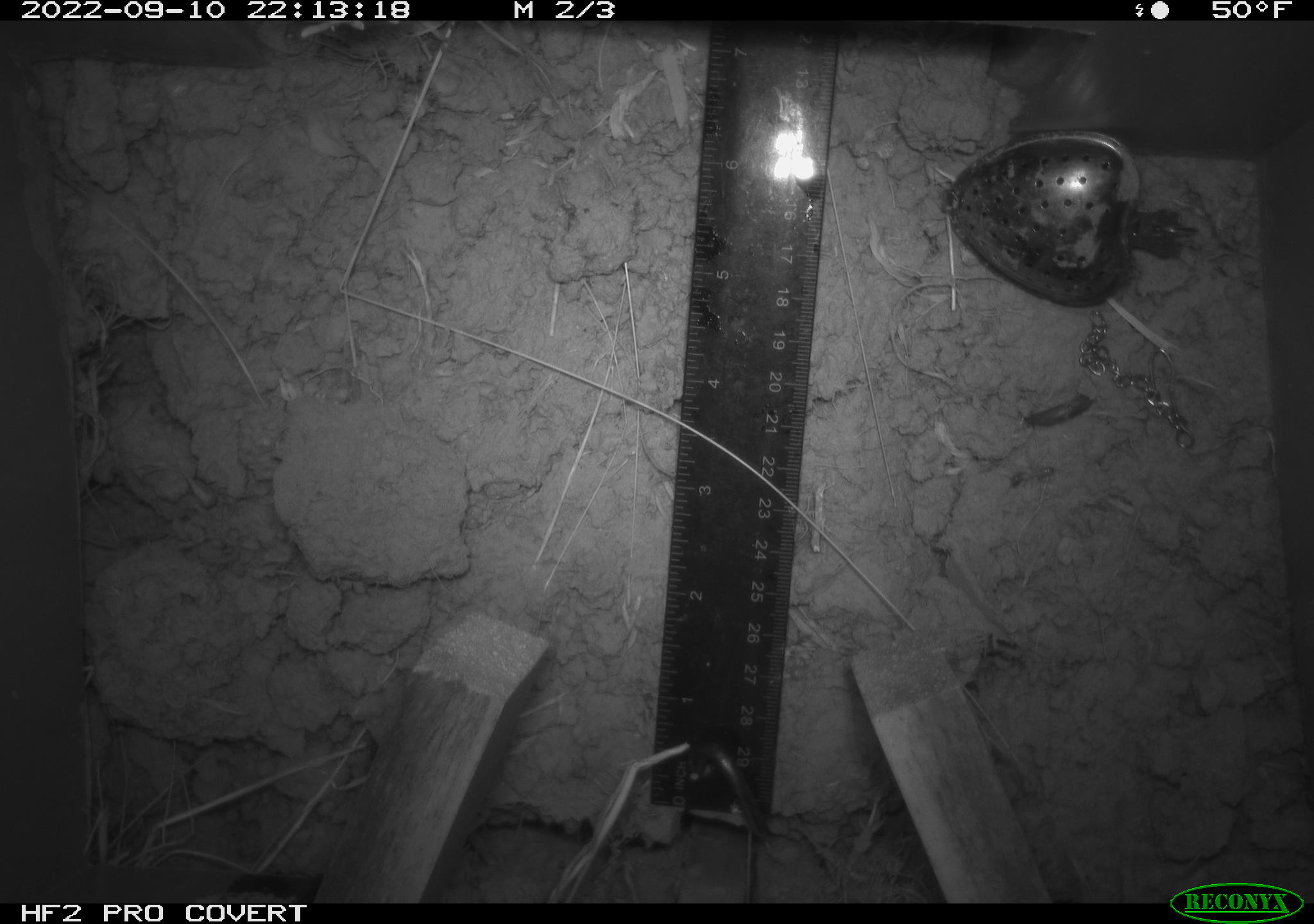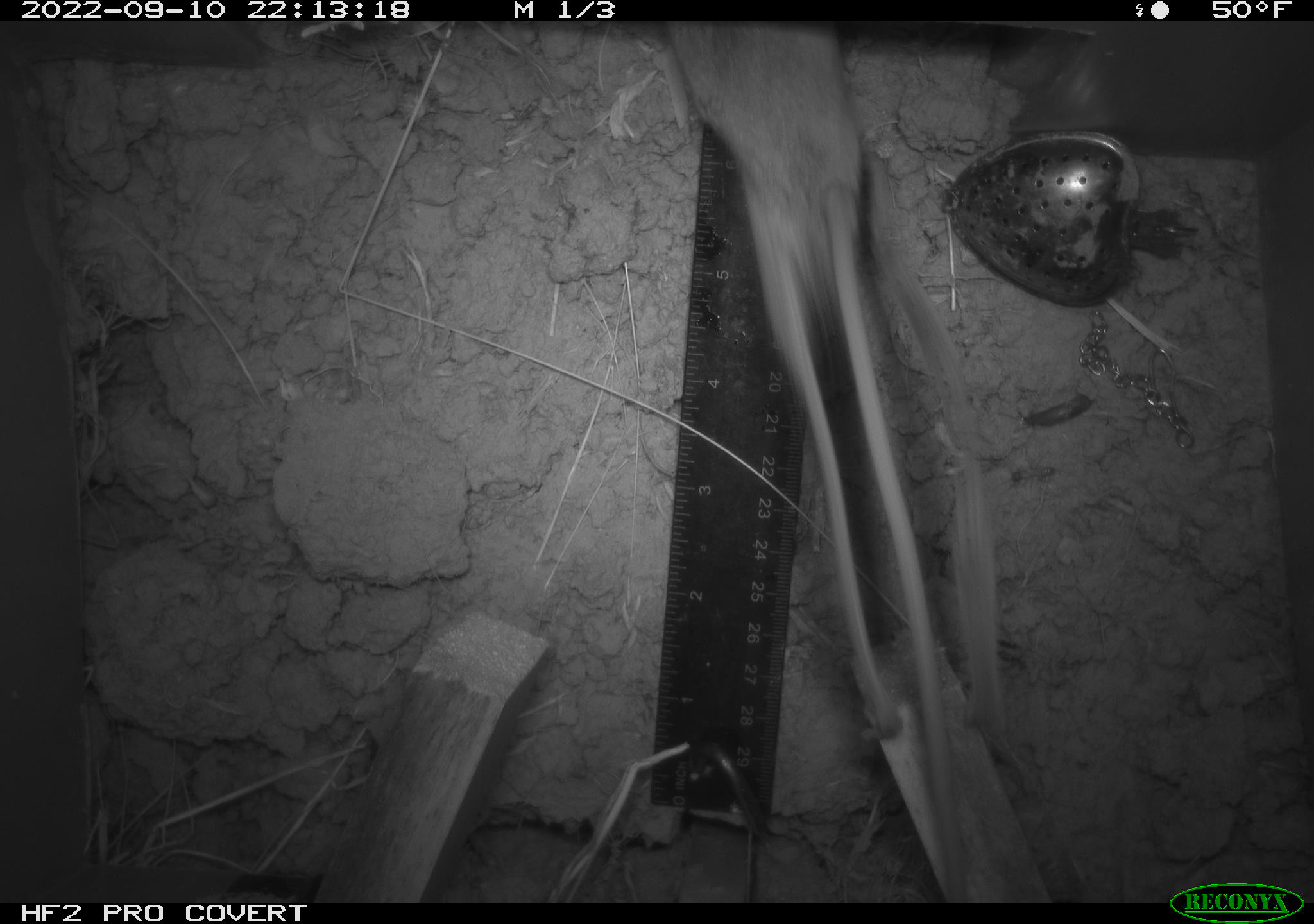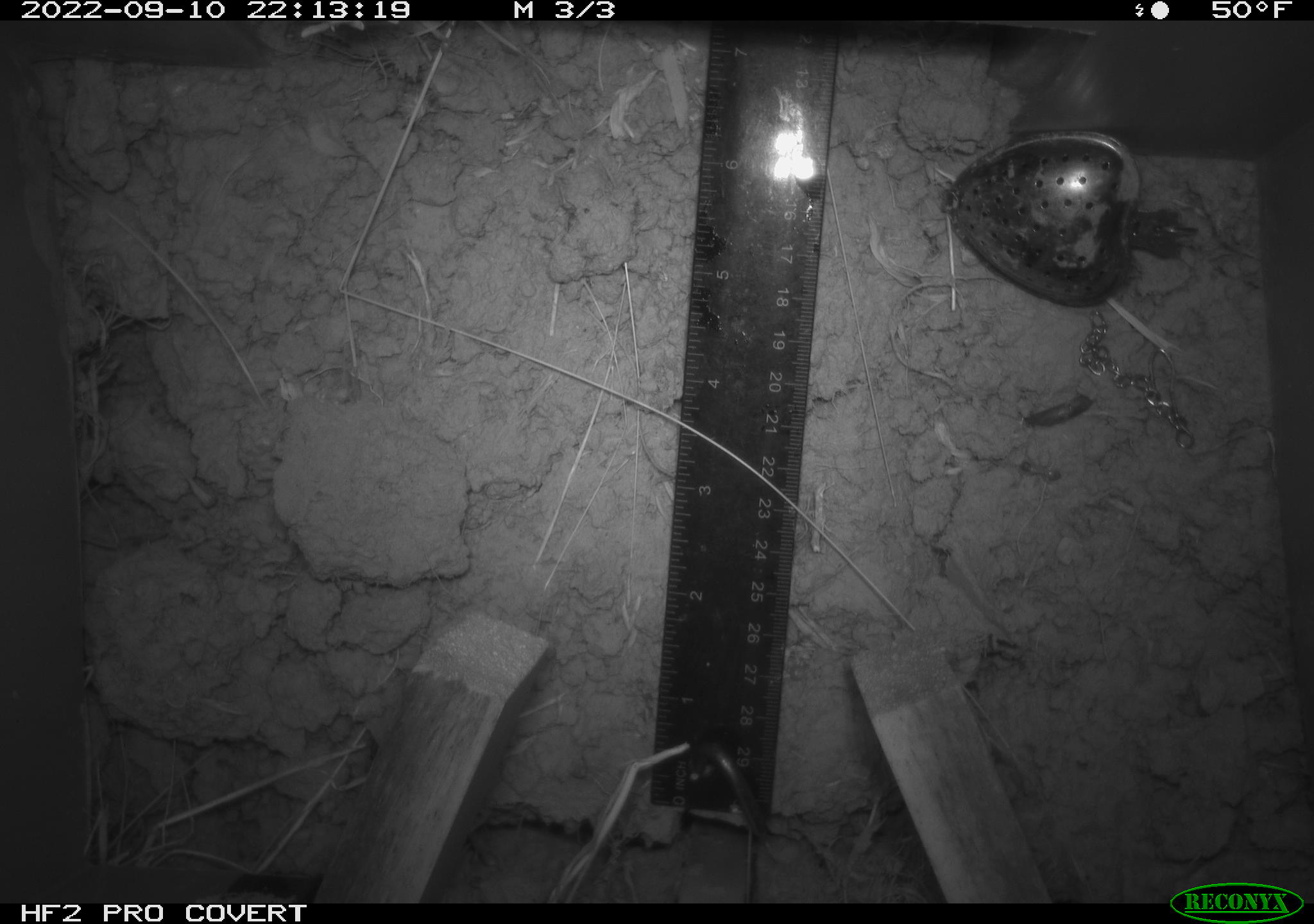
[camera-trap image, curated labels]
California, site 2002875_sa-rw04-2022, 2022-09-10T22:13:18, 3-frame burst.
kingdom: Animalia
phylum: Chordata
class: Mammalia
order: Rodentia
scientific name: Rodentia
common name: mouse species